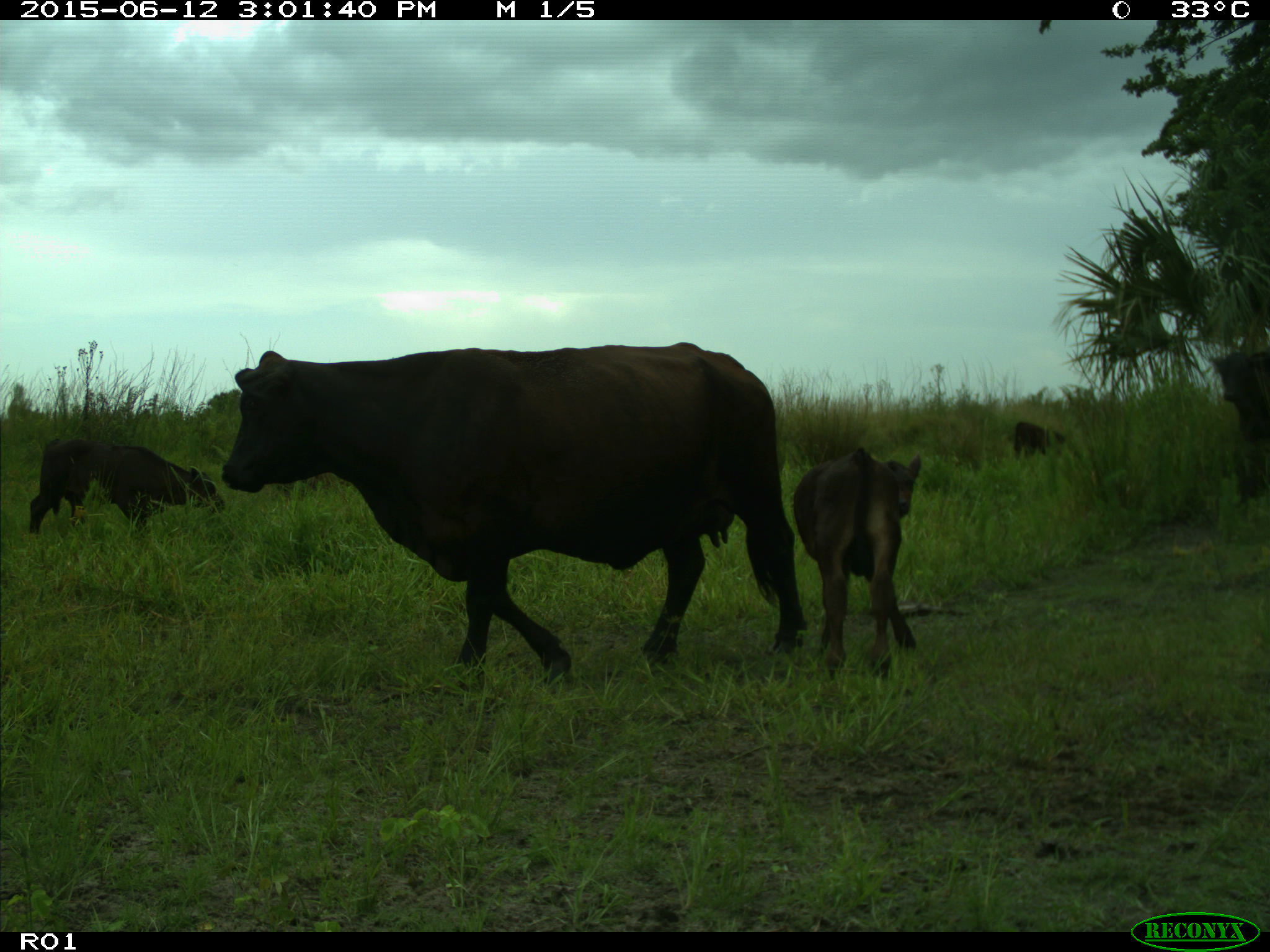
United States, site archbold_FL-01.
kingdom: Animalia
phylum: Chordata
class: Mammalia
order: Artiodactyla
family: Bovidae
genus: Bos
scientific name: Bos taurus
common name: domestic cow